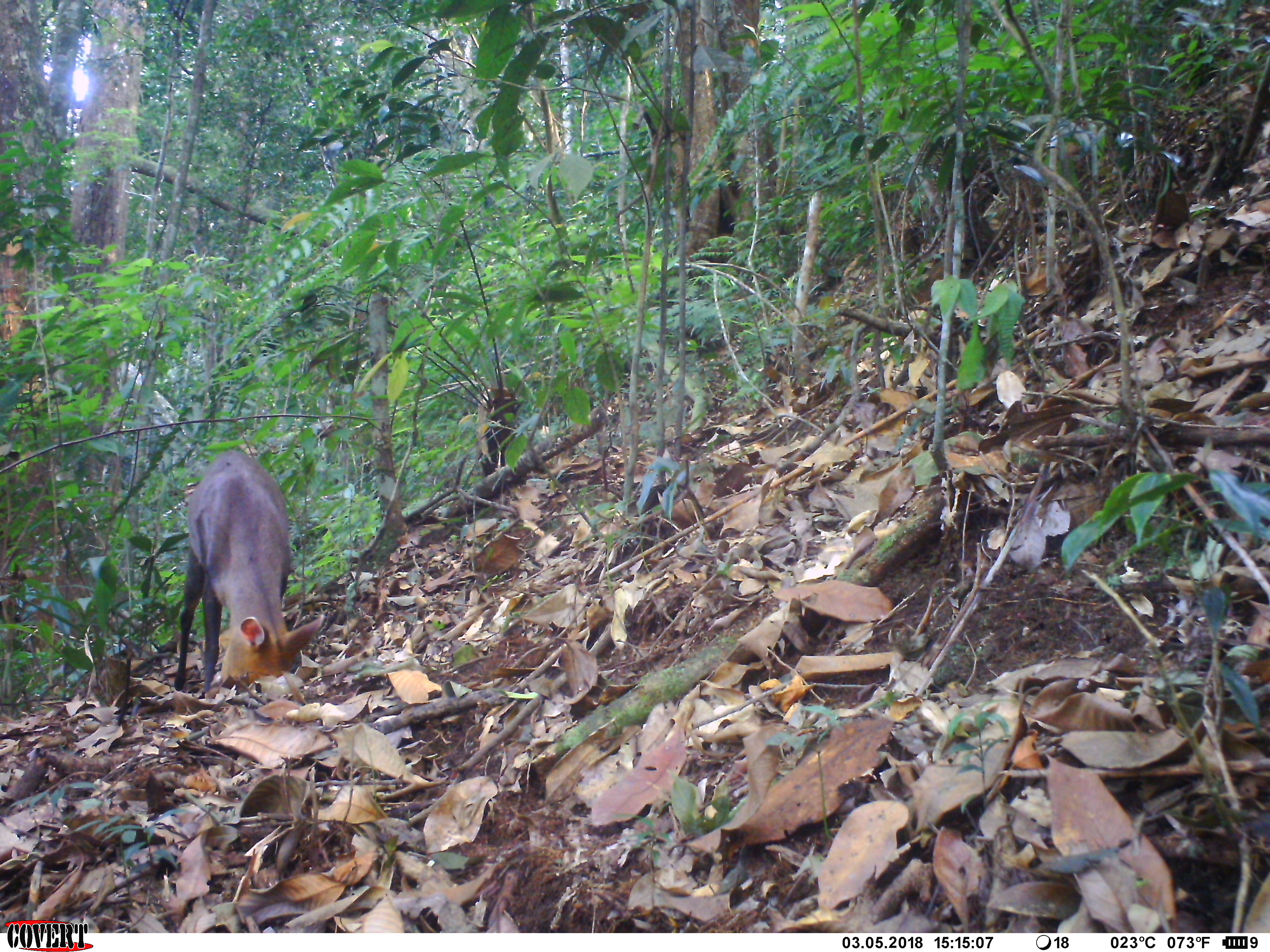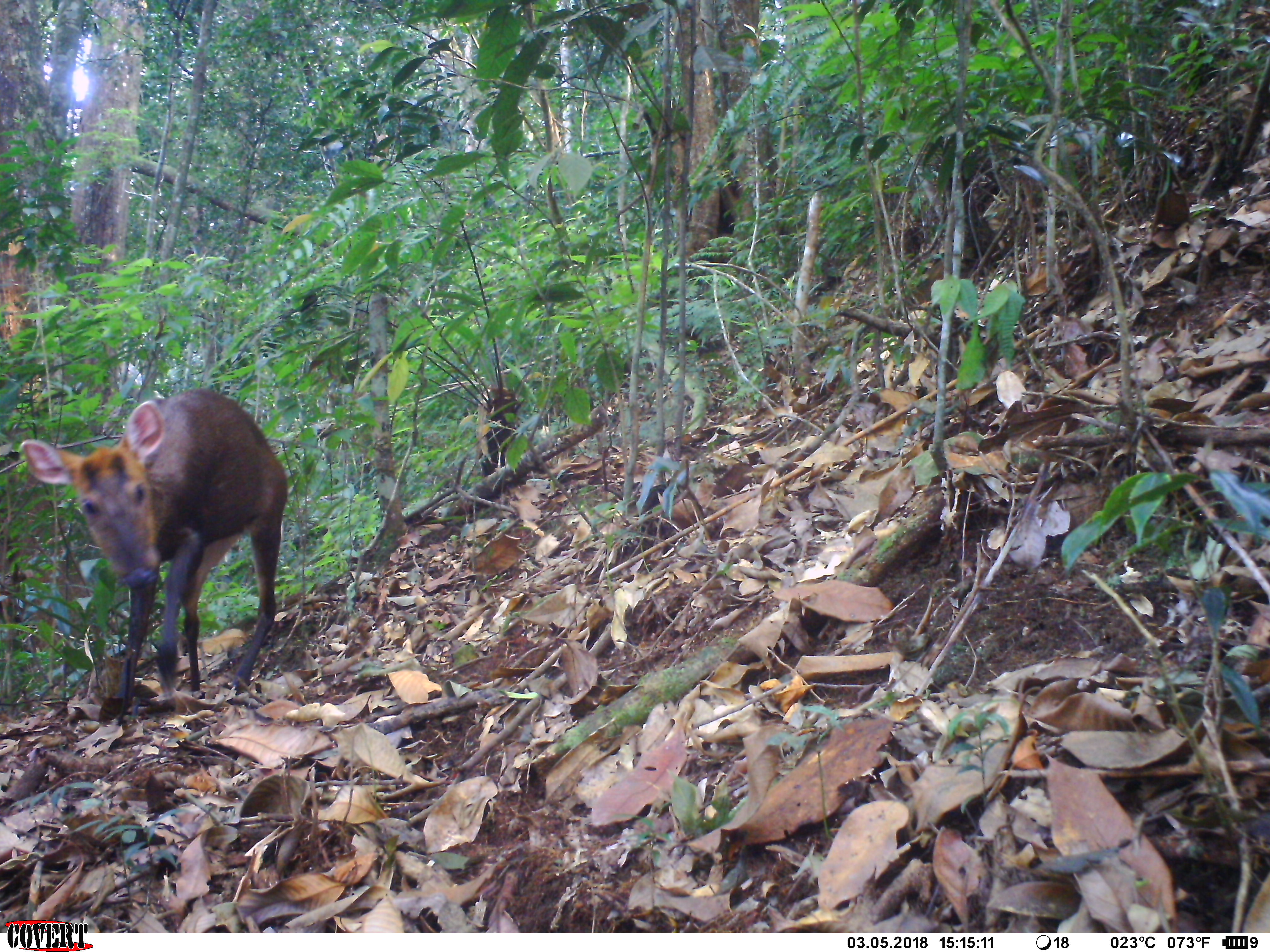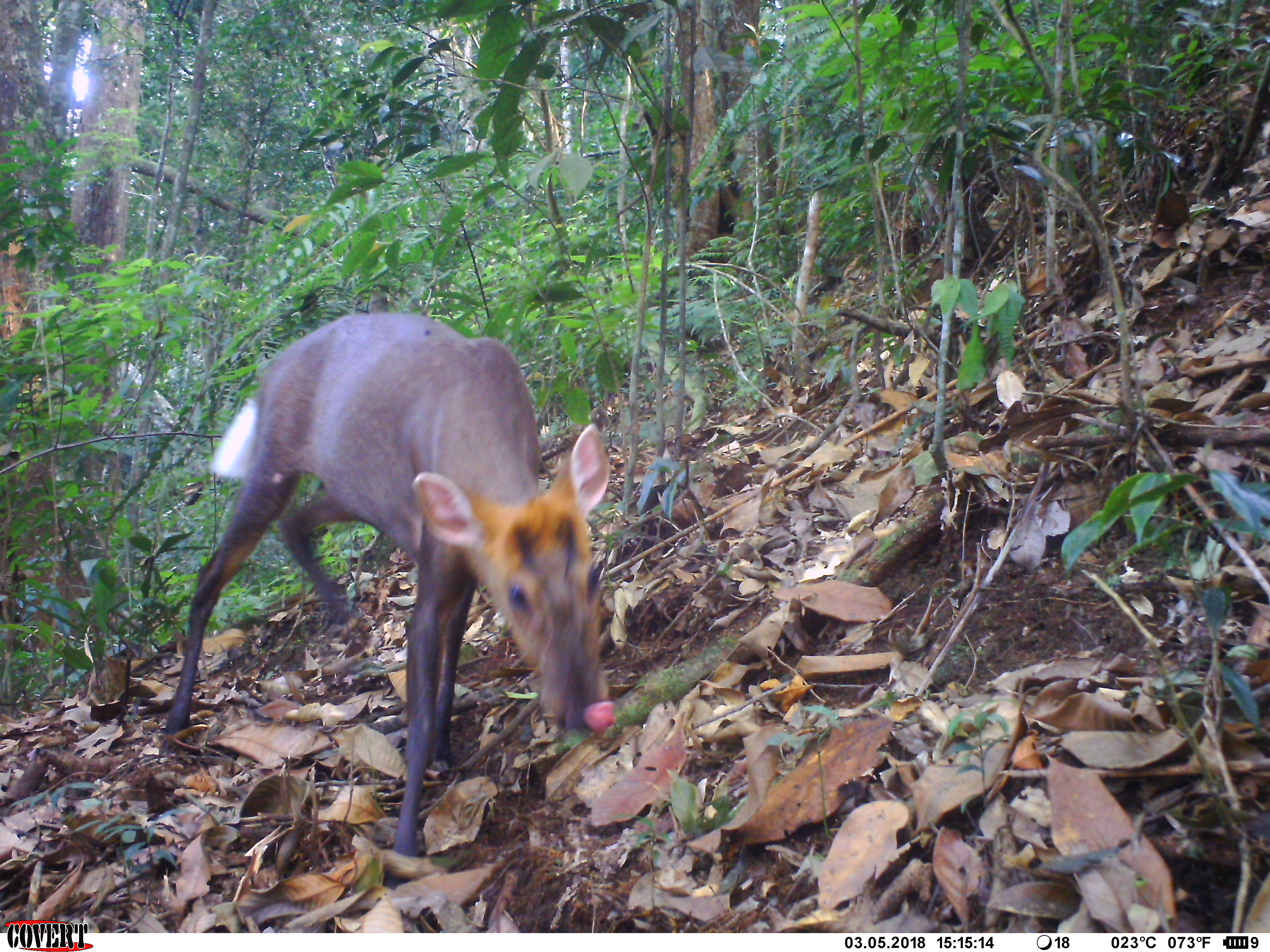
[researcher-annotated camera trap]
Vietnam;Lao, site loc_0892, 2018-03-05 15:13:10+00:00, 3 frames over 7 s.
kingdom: Animalia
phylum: Chordata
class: Mammalia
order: Artiodactyla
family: Cervidae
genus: Muntiacus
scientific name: Muntiacus rooseveltorum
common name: roosevelt's muntjac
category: roosevelts muntjac group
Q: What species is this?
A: Roosevelts muntjac group (roosevelt's muntjac) (Muntiacus rooseveltorum).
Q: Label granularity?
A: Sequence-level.